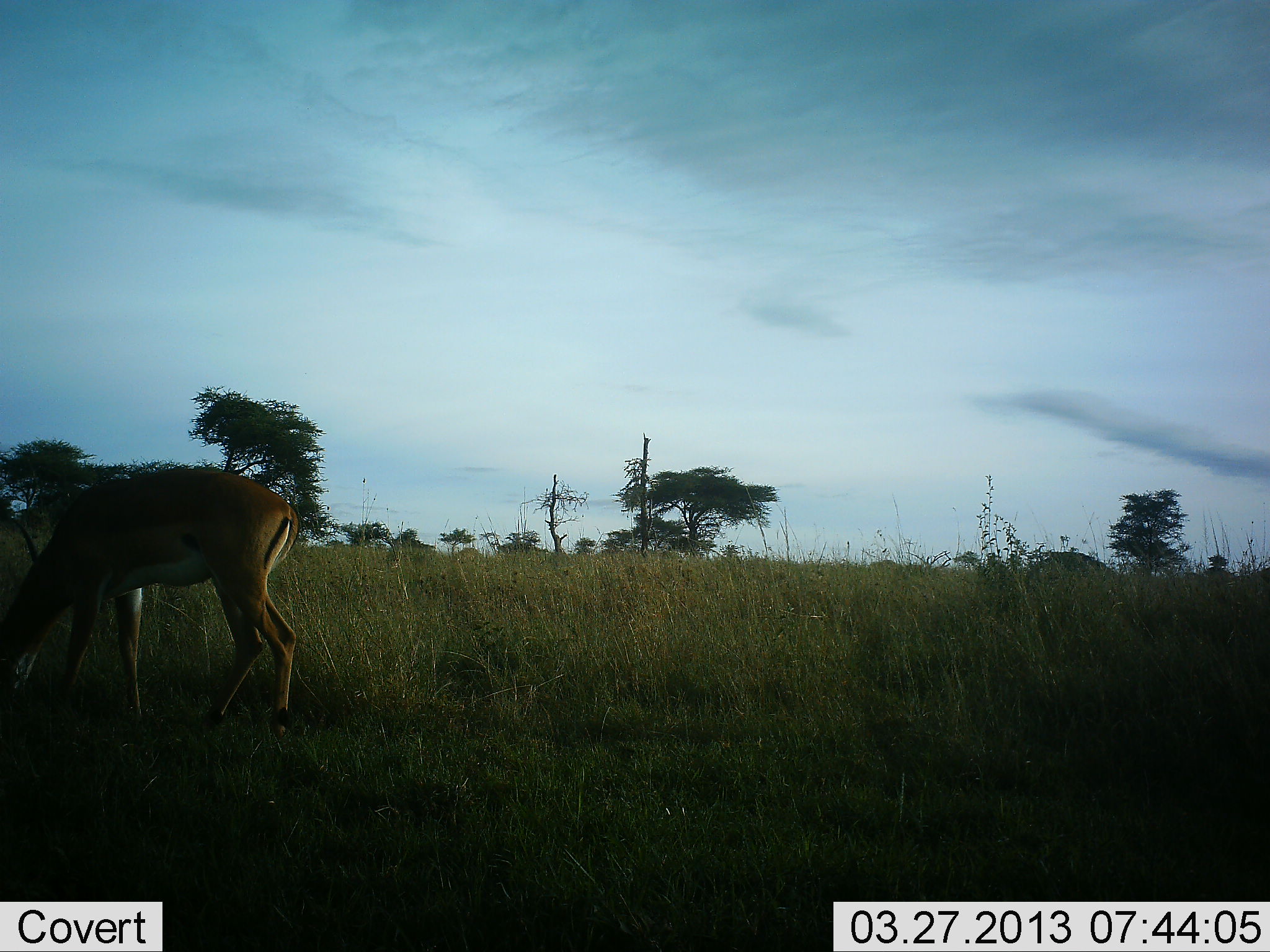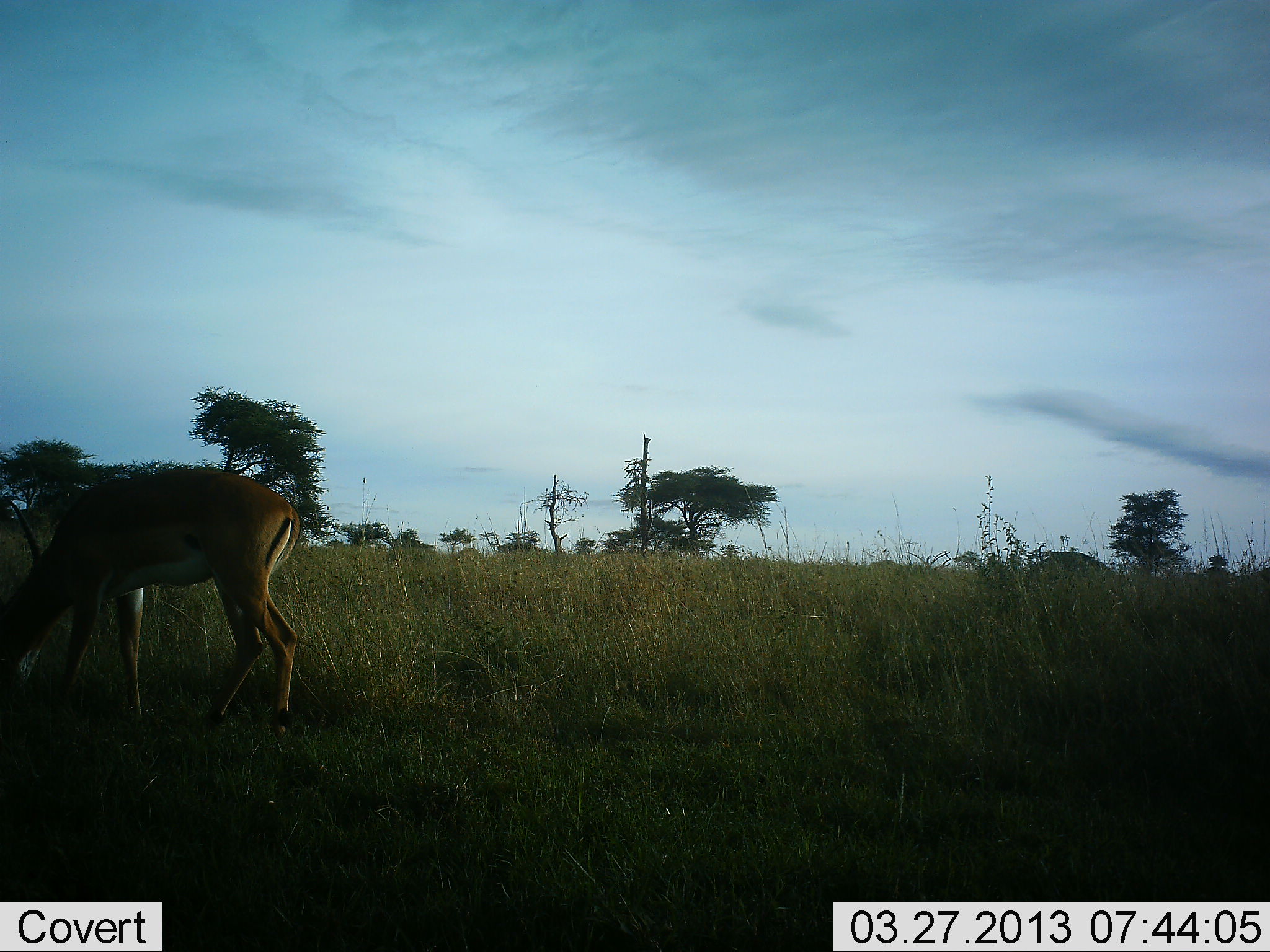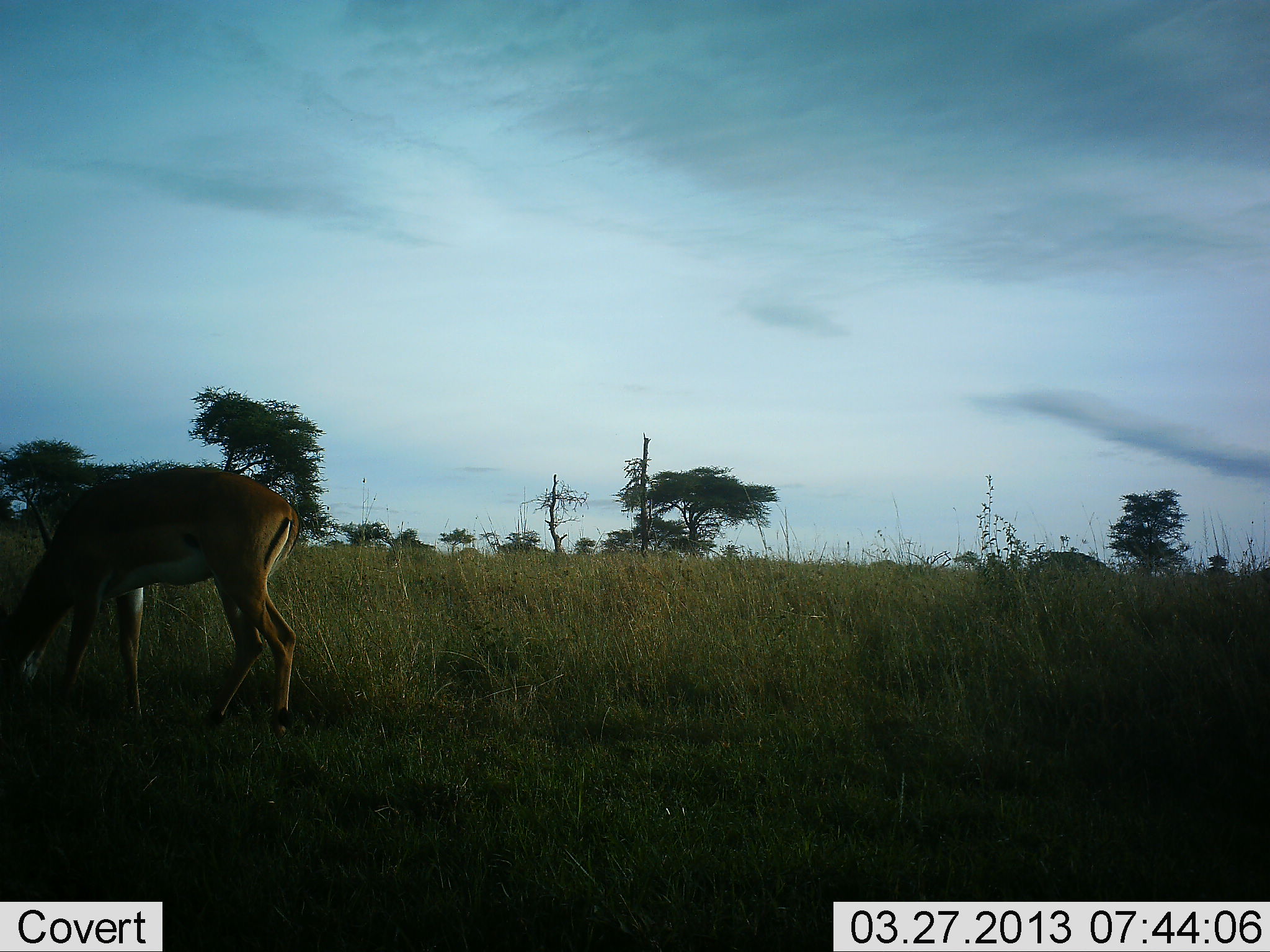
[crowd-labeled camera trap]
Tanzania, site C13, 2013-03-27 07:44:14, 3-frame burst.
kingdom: Animalia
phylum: Chordata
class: Mammalia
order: Artiodactyla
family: Bovidae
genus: Aepyceros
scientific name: Aepyceros melampus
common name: impala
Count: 1.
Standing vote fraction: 17%.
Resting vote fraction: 0%.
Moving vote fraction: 8%.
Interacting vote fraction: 0%.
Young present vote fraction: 0%.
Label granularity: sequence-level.